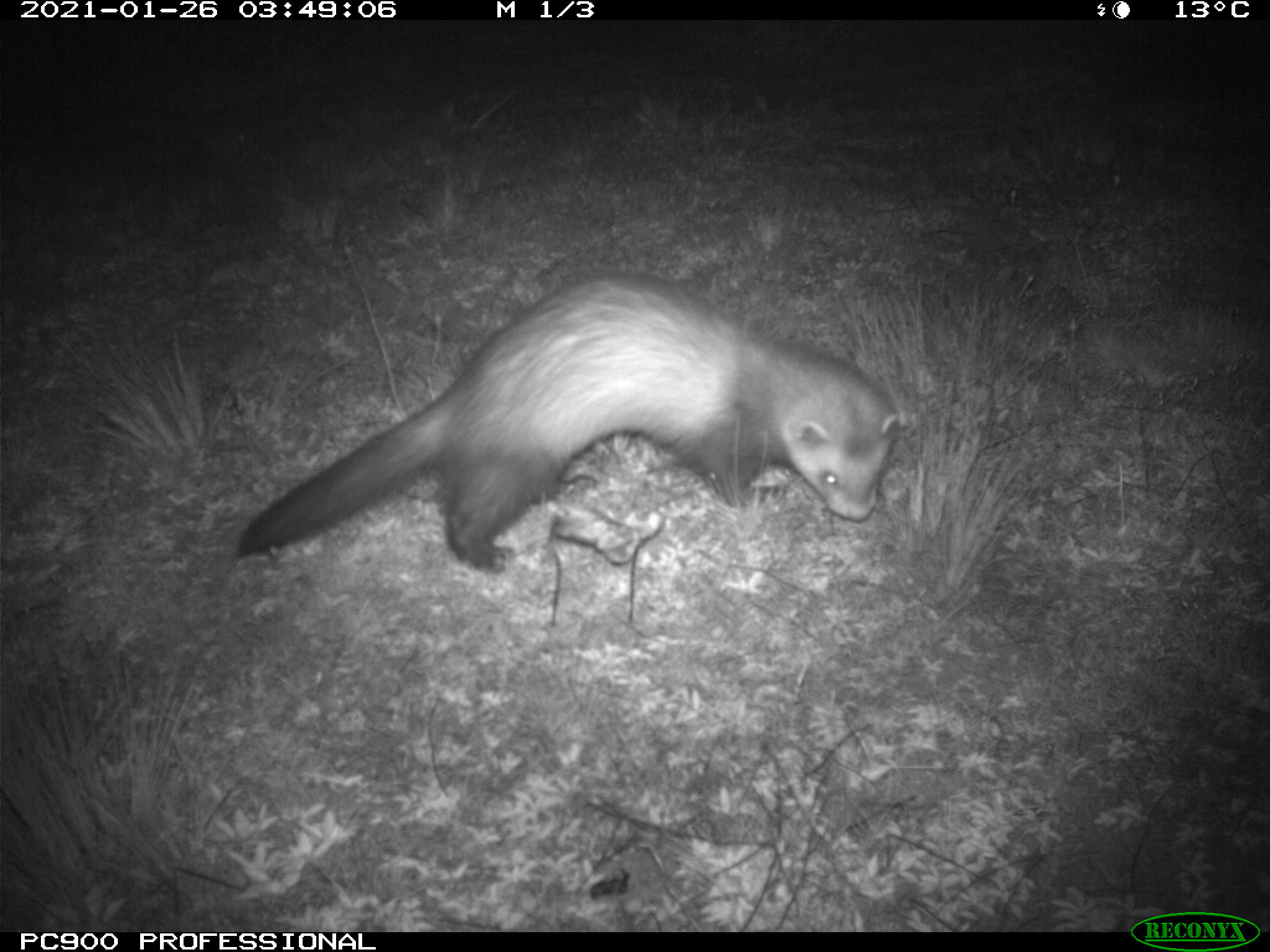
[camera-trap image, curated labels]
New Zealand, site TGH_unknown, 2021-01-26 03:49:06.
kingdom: Animalia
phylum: Chordata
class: Mammalia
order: Carnivora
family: Mustelidae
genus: Mustela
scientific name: Mustela furo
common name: ferret